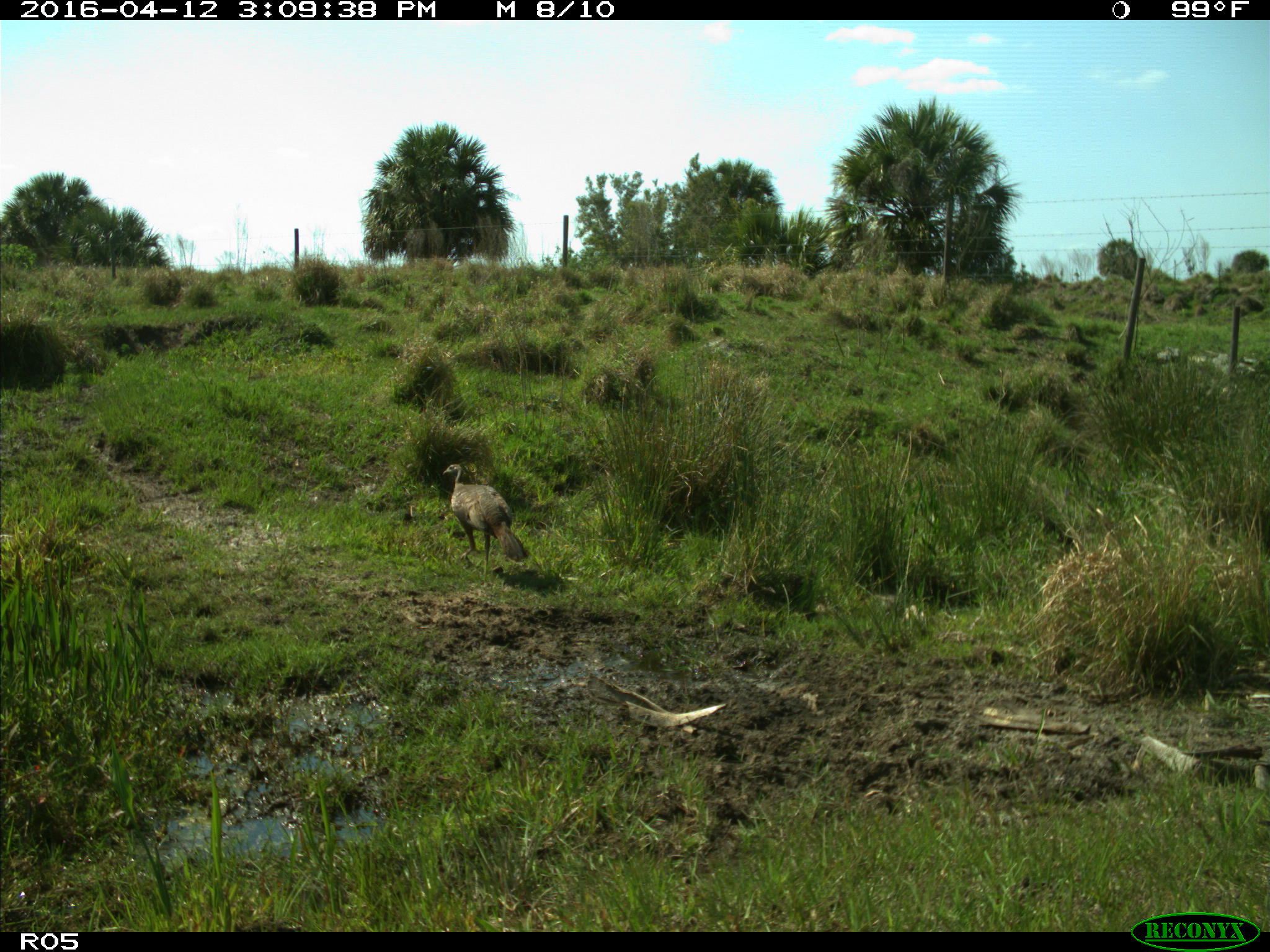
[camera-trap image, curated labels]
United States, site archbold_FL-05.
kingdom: Animalia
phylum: Chordata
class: Aves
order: Galliformes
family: Phasianidae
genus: Meleagris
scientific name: Meleagris gallopavo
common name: wild turkey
Meleagris gallopavo (wild turkey).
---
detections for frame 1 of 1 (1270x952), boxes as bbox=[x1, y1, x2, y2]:
animal: bbox=[442, 462, 528, 589]